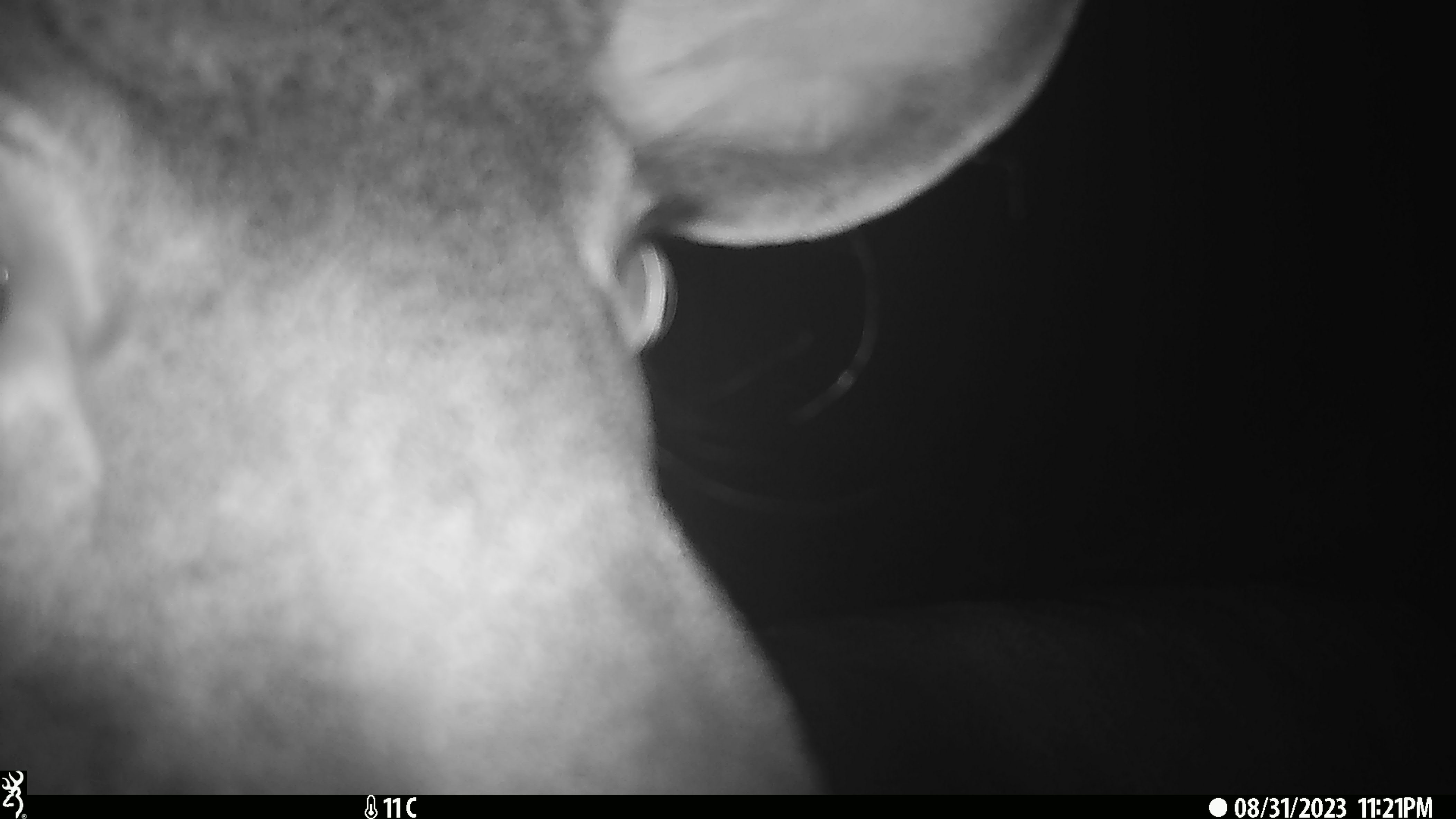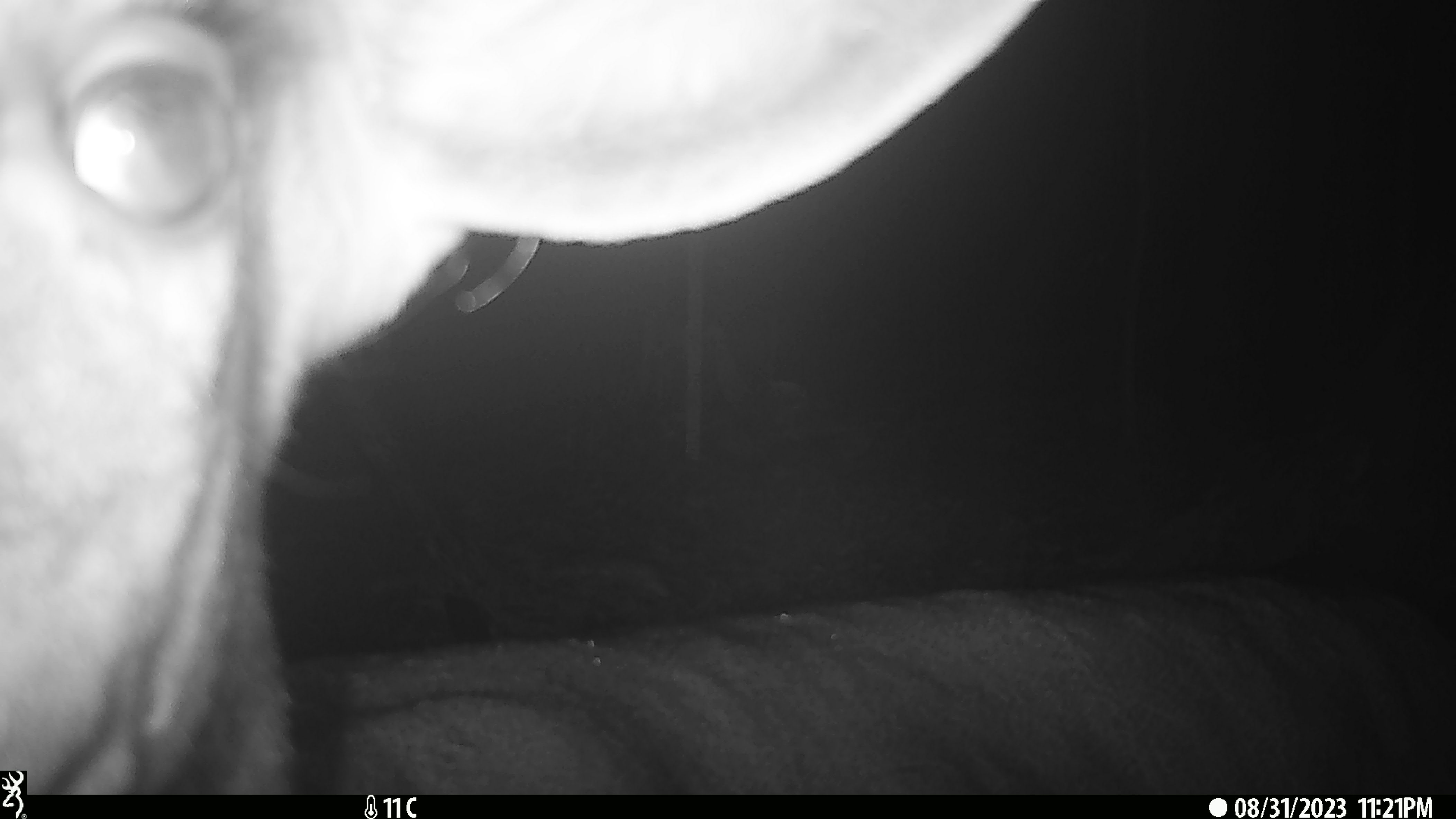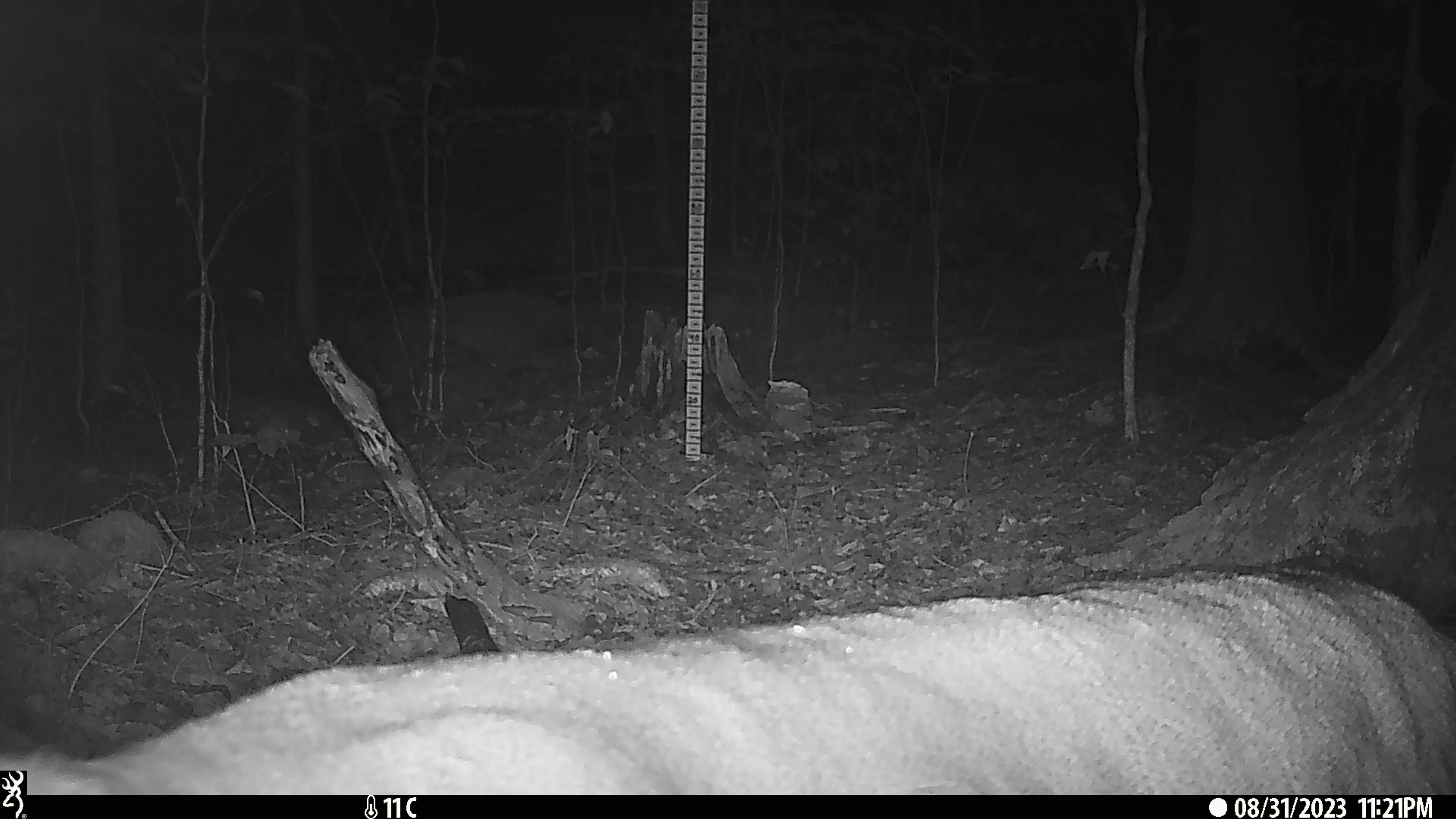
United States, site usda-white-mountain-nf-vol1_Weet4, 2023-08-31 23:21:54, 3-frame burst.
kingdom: Animalia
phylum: Chordata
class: Mammalia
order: Artiodactyla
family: Cervidae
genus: Odocoileus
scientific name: Odocoileus virginianus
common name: white-tailed deer